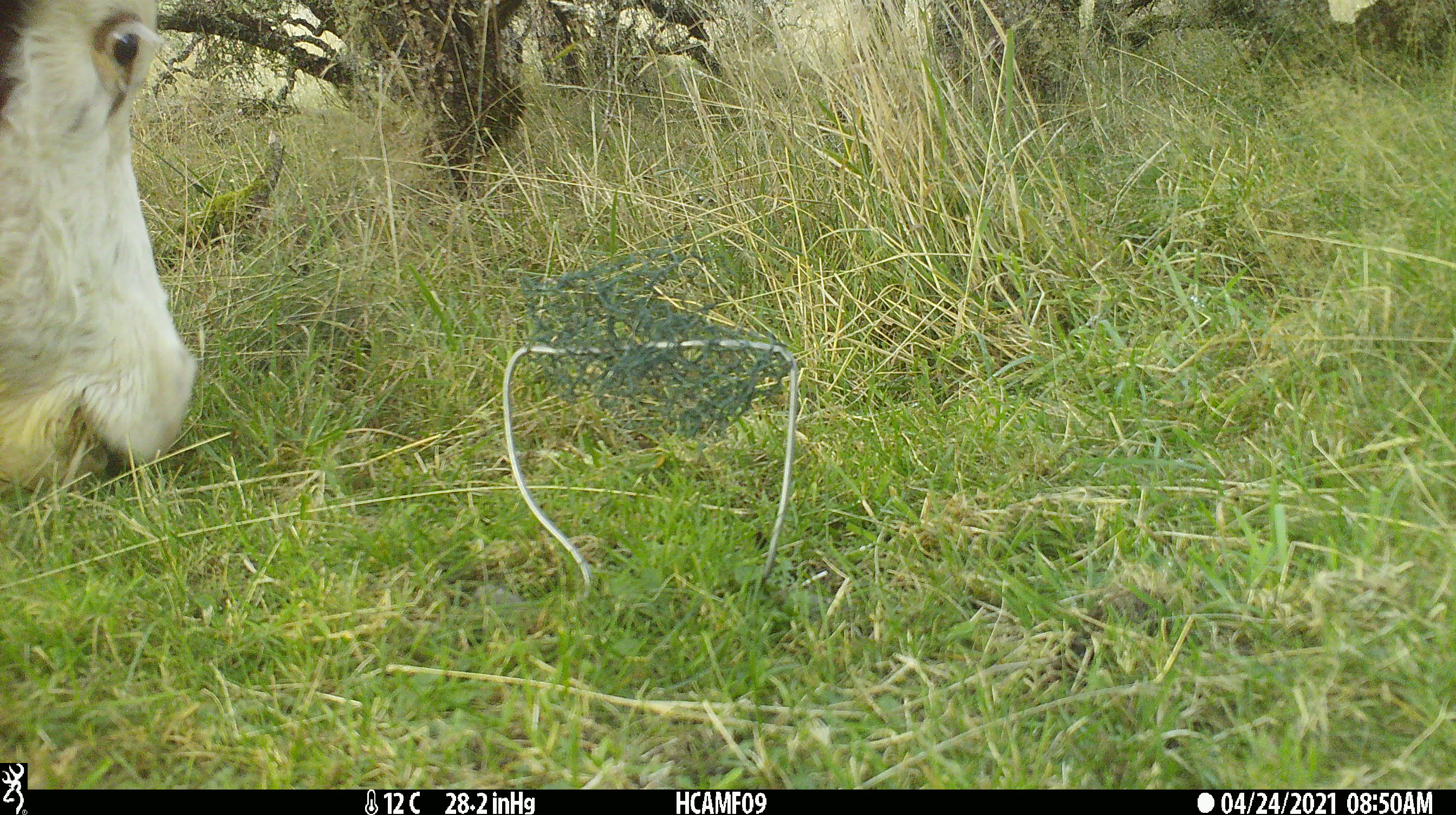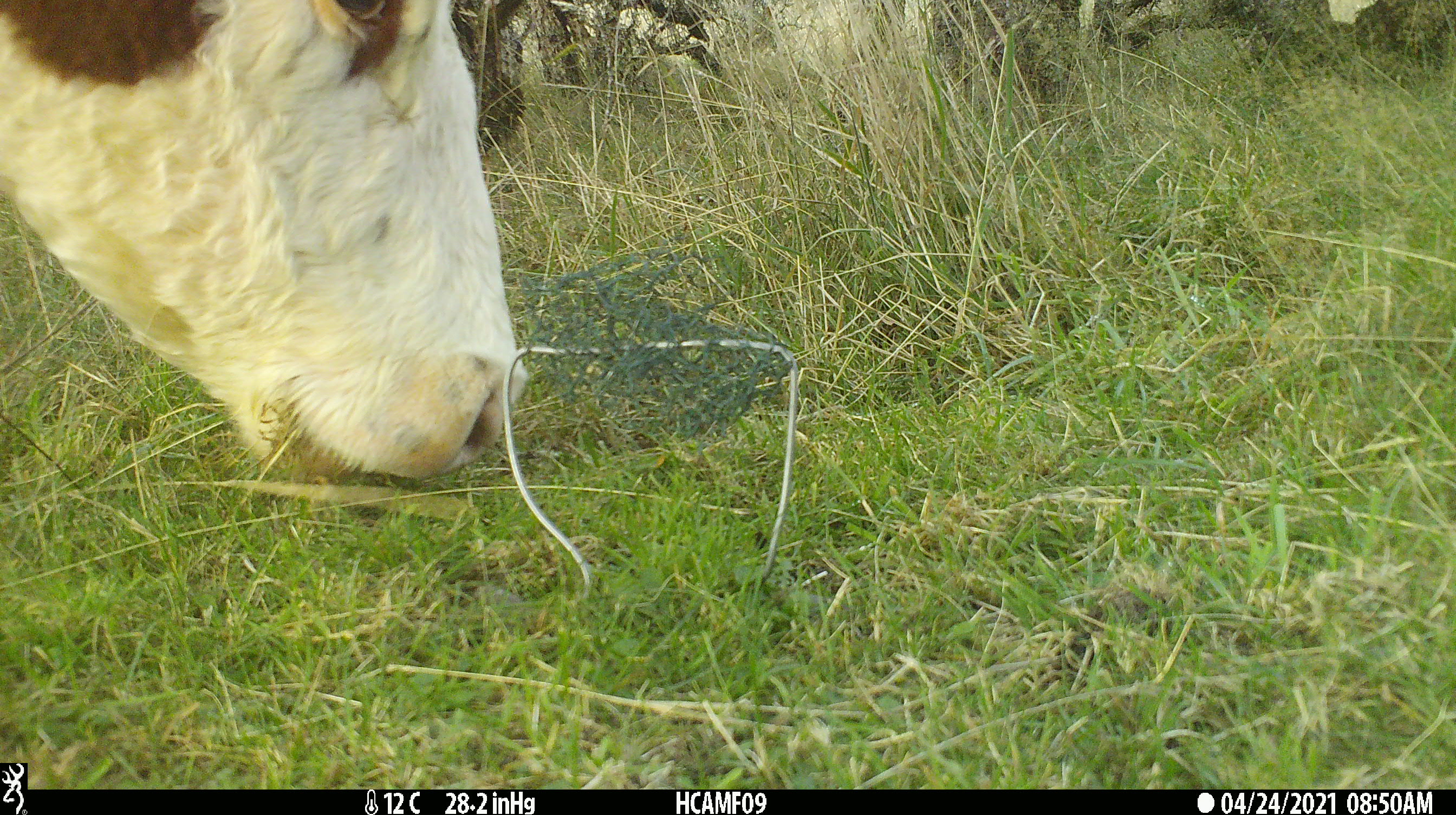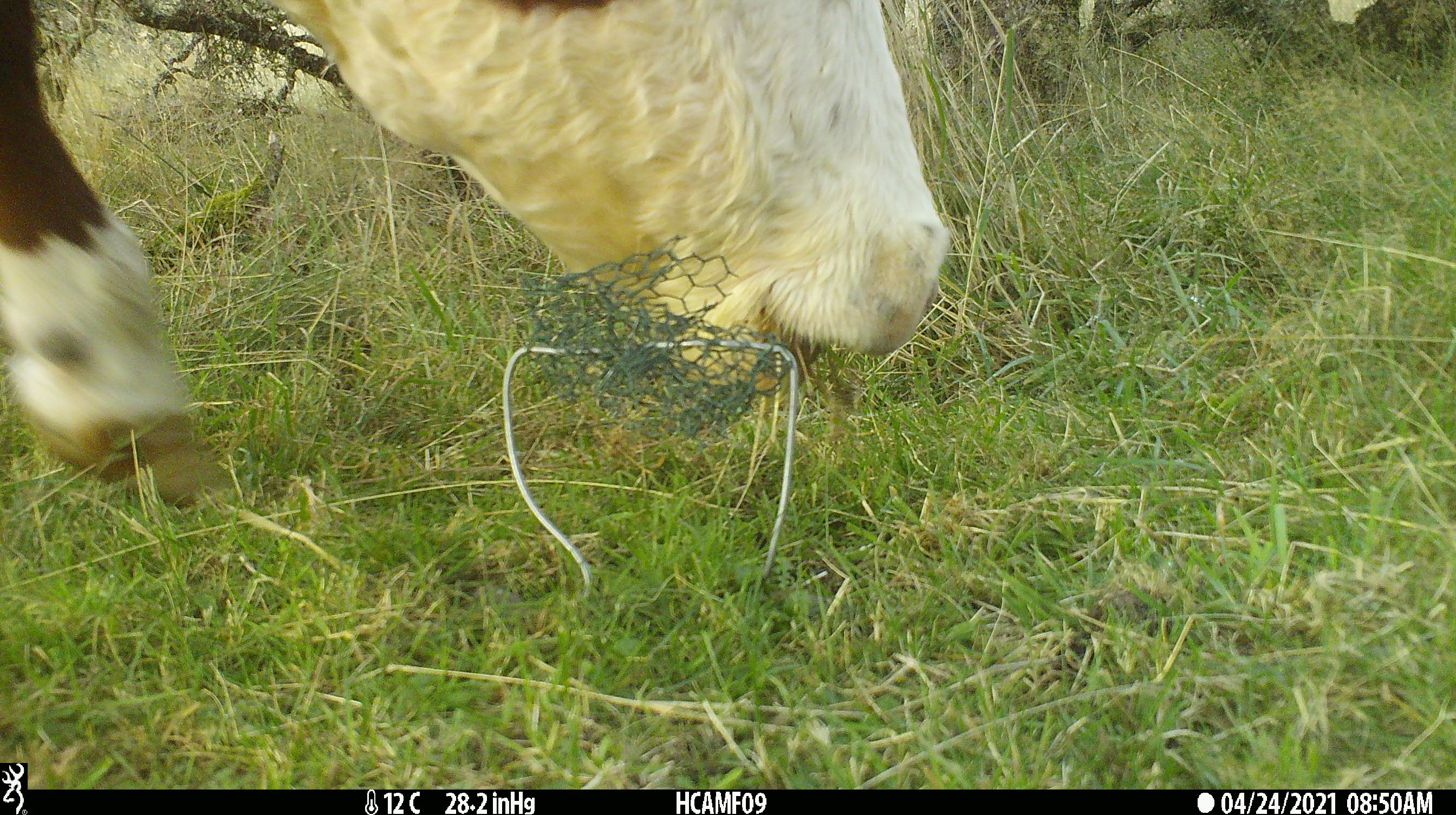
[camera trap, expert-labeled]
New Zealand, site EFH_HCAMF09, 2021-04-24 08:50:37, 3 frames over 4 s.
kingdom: Animalia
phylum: Chordata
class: Mammalia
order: Artiodactyla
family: Bovidae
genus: Bos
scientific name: Bos taurus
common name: domestic cow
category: cow